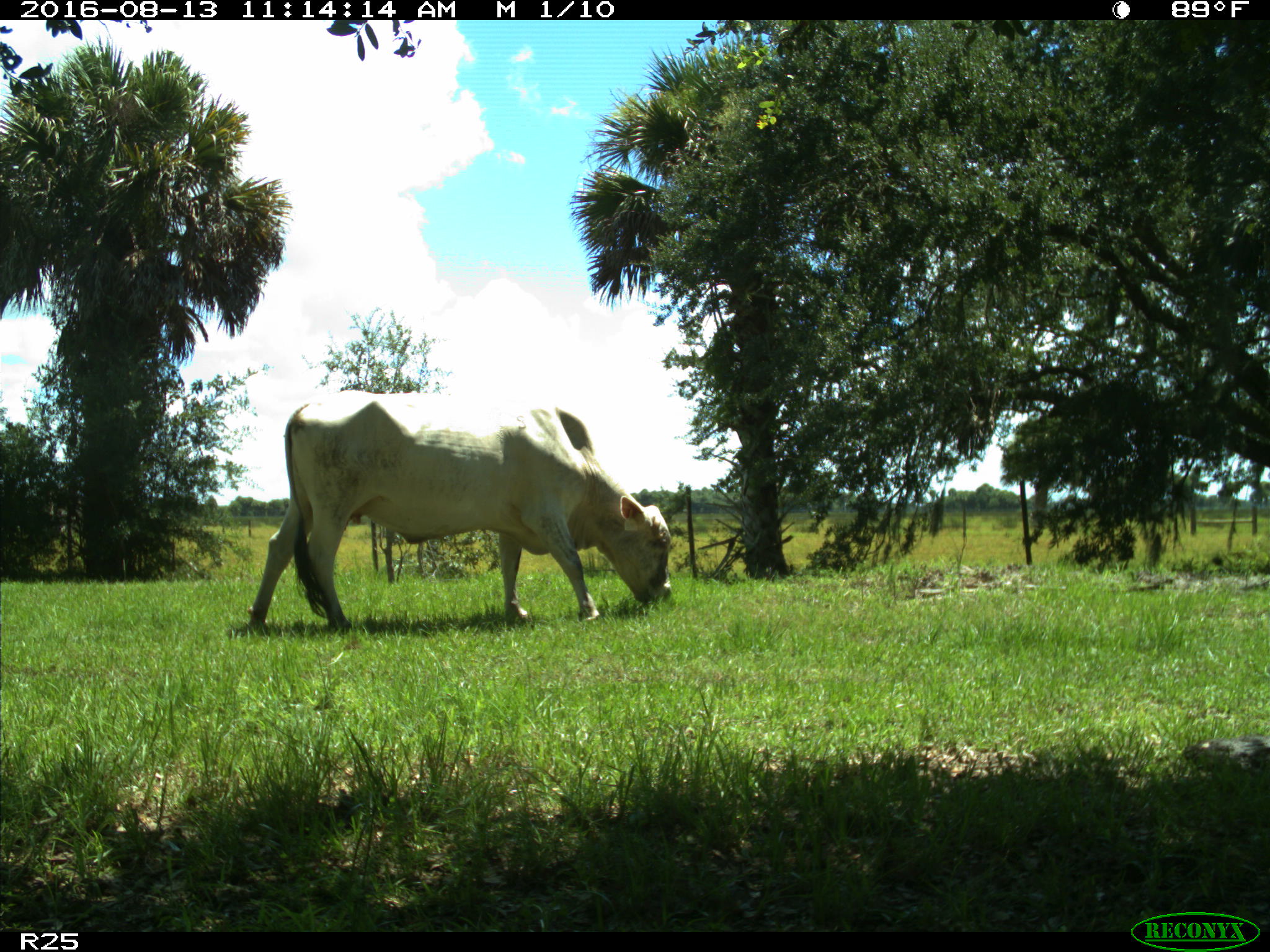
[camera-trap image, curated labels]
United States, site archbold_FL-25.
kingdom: Animalia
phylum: Chordata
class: Mammalia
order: Artiodactyla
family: Bovidae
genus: Bos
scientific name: Bos taurus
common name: domestic cow